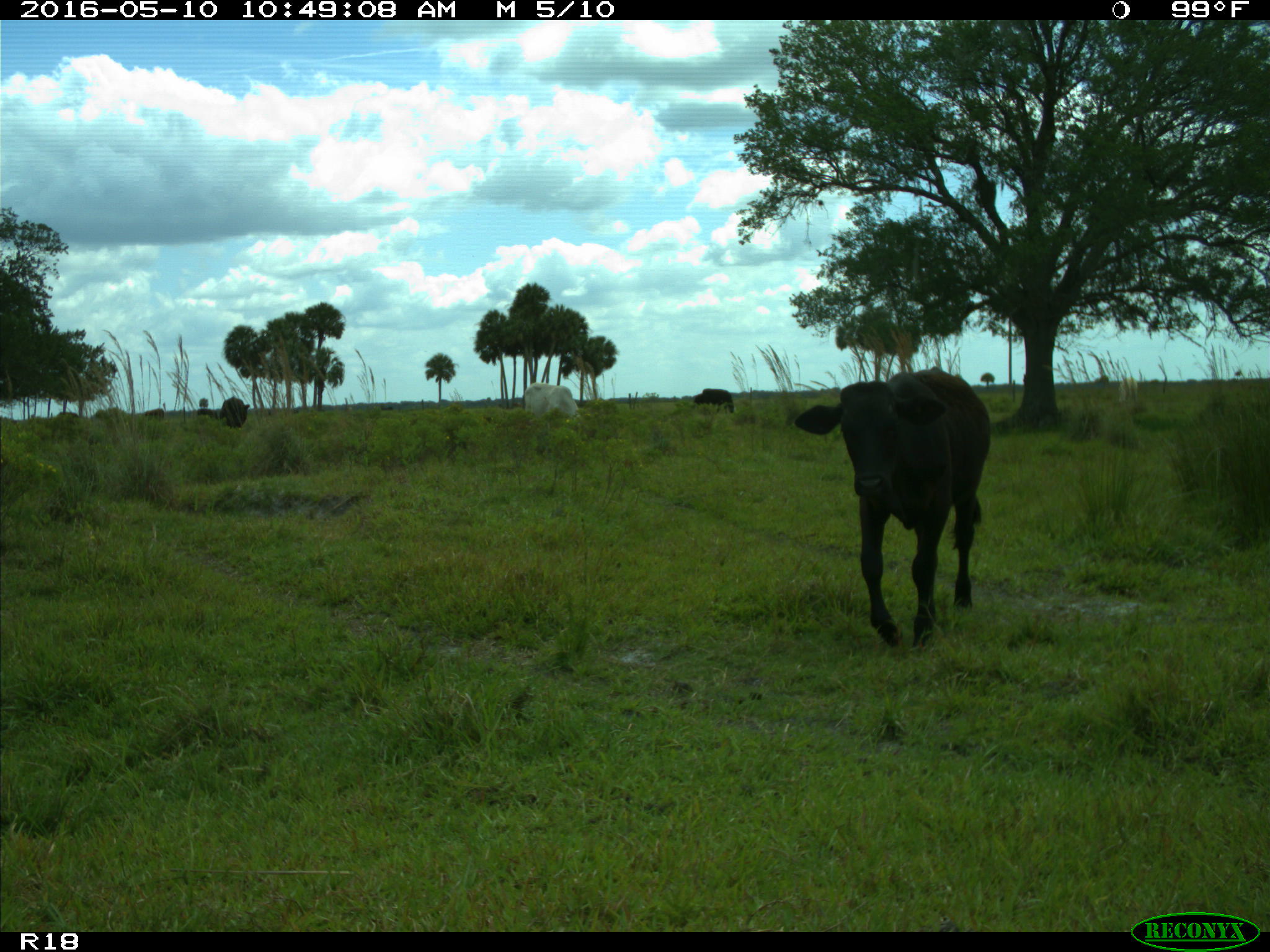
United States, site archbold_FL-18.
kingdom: Animalia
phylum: Chordata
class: Mammalia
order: Artiodactyla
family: Bovidae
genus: Bos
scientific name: Bos taurus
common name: domestic cow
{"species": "Bos taurus (domestic cow)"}